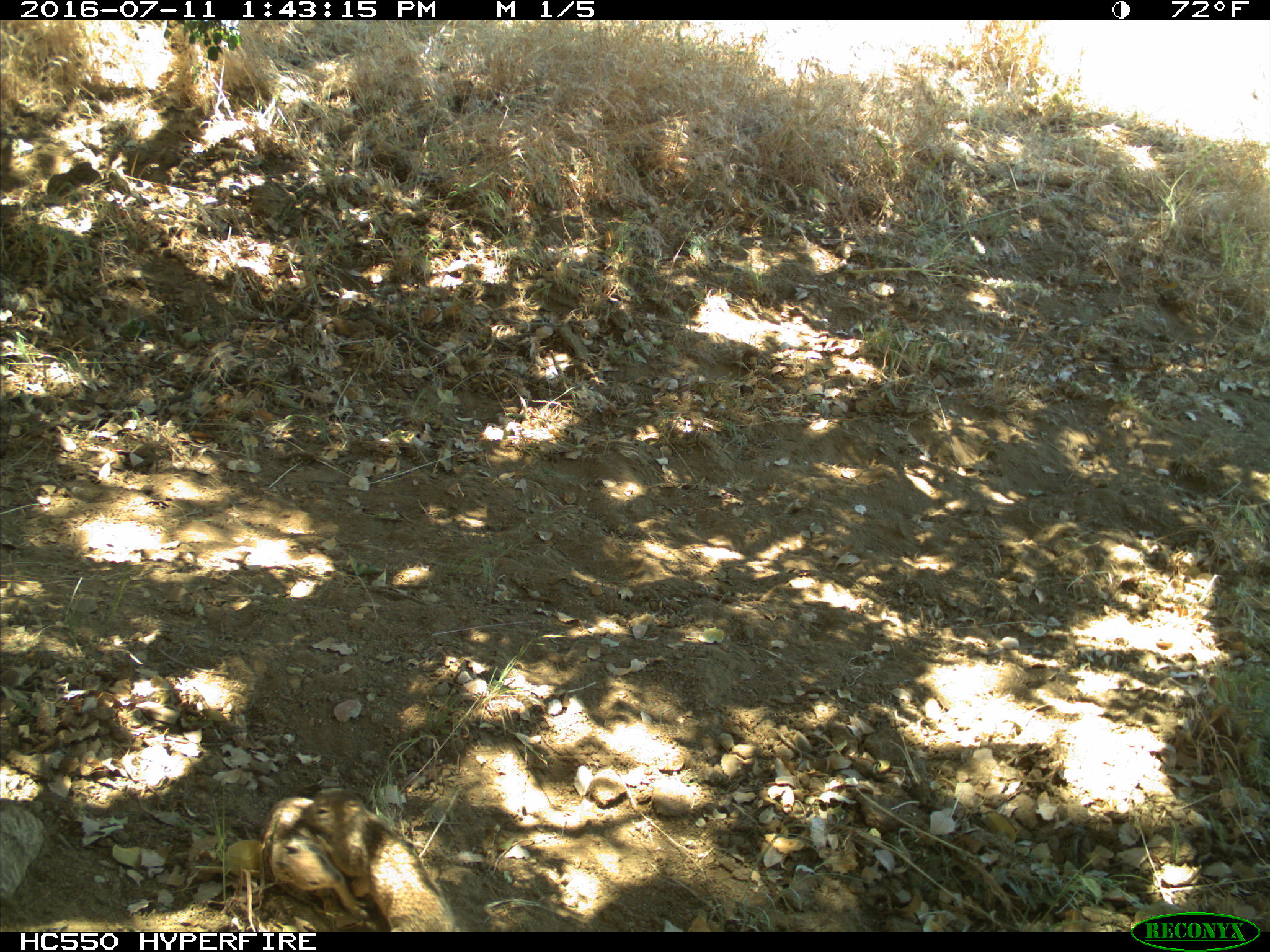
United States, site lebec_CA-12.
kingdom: Animalia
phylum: Chordata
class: Mammalia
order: Rodentia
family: Sciuridae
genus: Otospermophilus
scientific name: Otospermophilus beecheyi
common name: california ground squirrel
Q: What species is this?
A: Otospermophilus beecheyi (california ground squirrel).